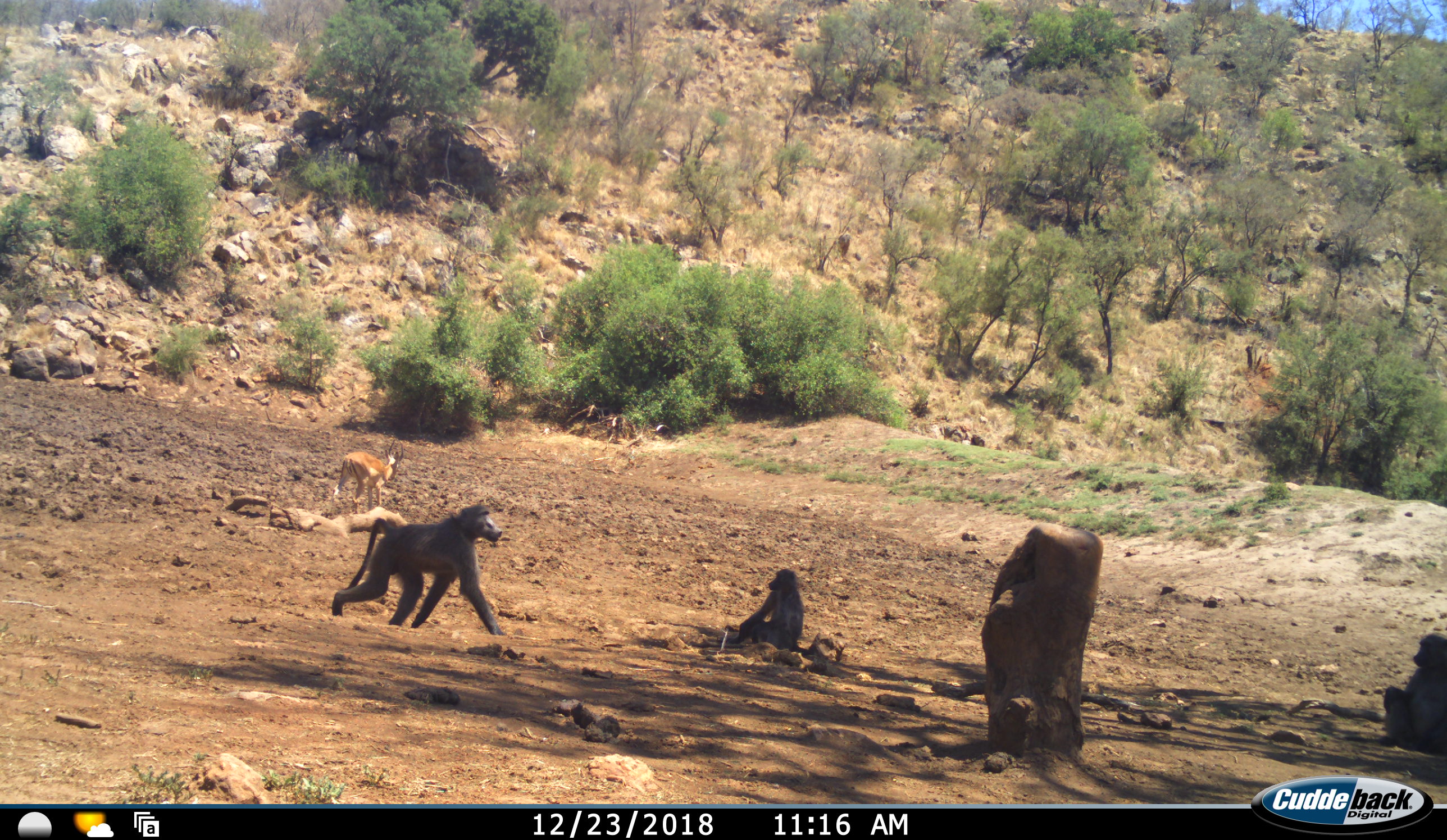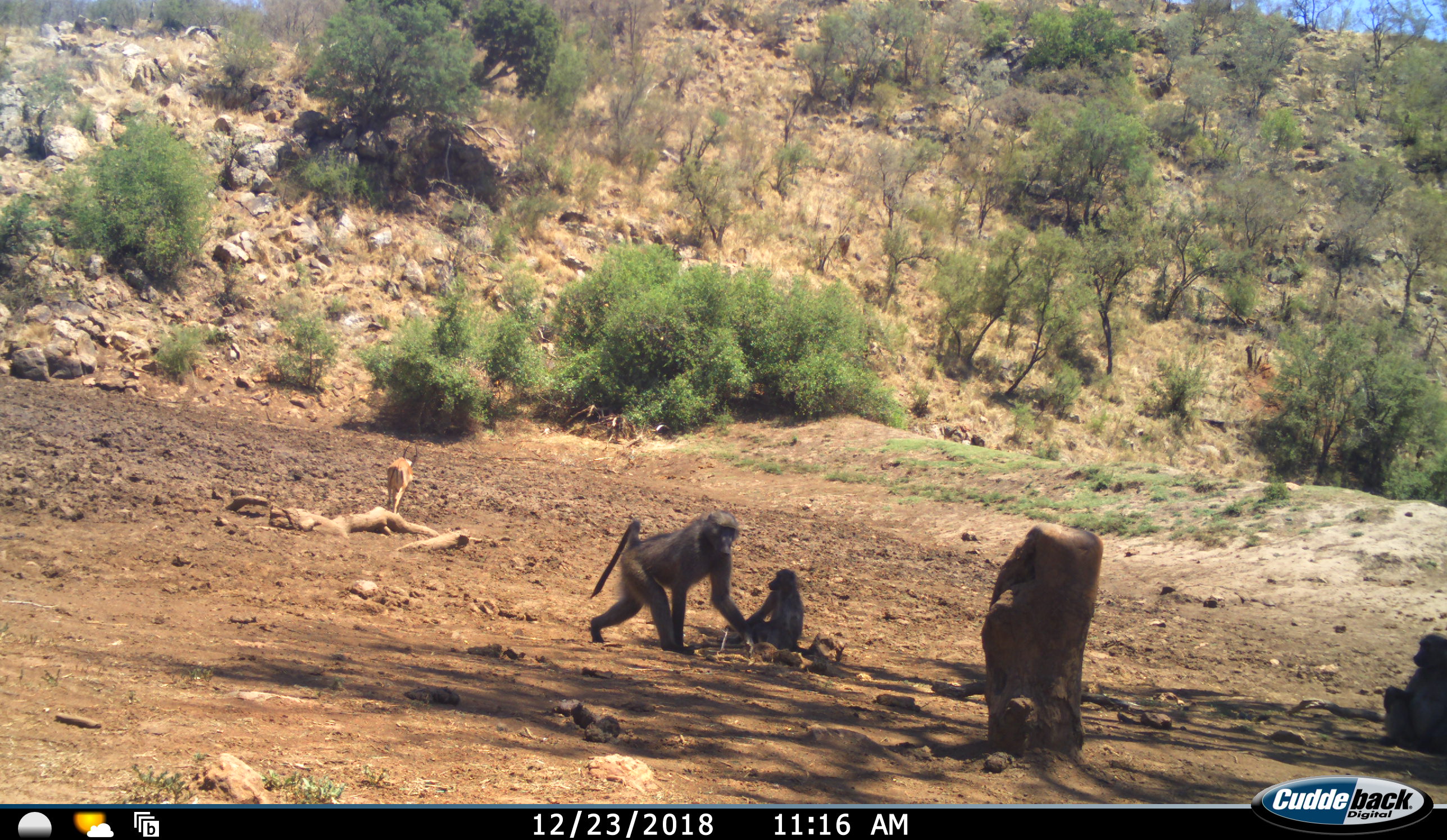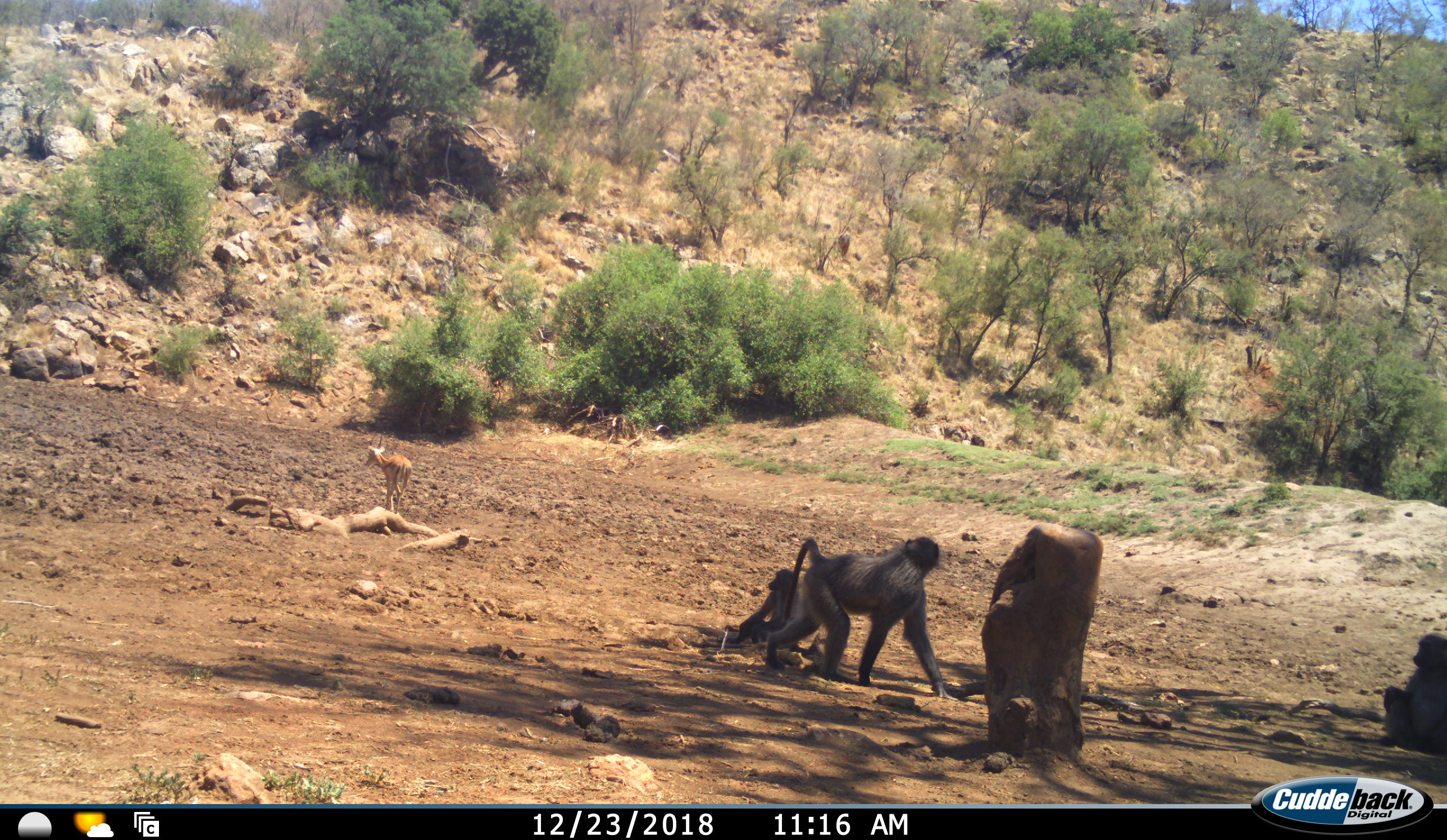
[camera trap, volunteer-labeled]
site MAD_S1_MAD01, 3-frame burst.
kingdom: Animalia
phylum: Chordata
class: Mammalia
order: Primates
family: Cercopithecidae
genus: Papio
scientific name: Papio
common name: baboon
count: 3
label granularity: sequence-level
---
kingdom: Animalia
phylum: Chordata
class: Mammalia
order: Artiodactyla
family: Bovidae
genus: Aepyceros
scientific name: Aepyceros melampus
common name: impala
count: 1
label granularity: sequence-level